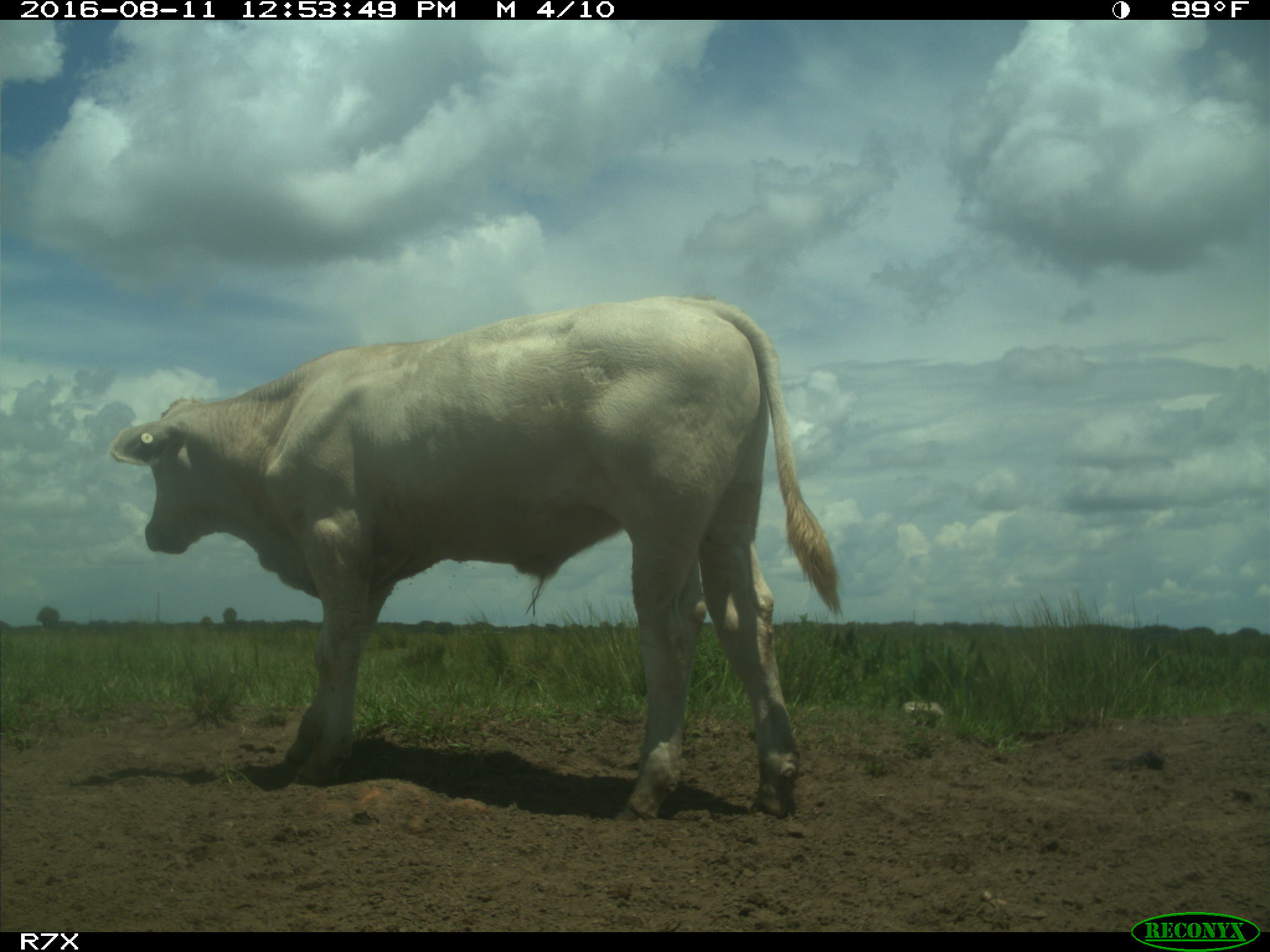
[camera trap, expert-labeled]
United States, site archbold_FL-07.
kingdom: Animalia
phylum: Chordata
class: Mammalia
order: Artiodactyla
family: Bovidae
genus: Bos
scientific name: Bos taurus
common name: domestic cow